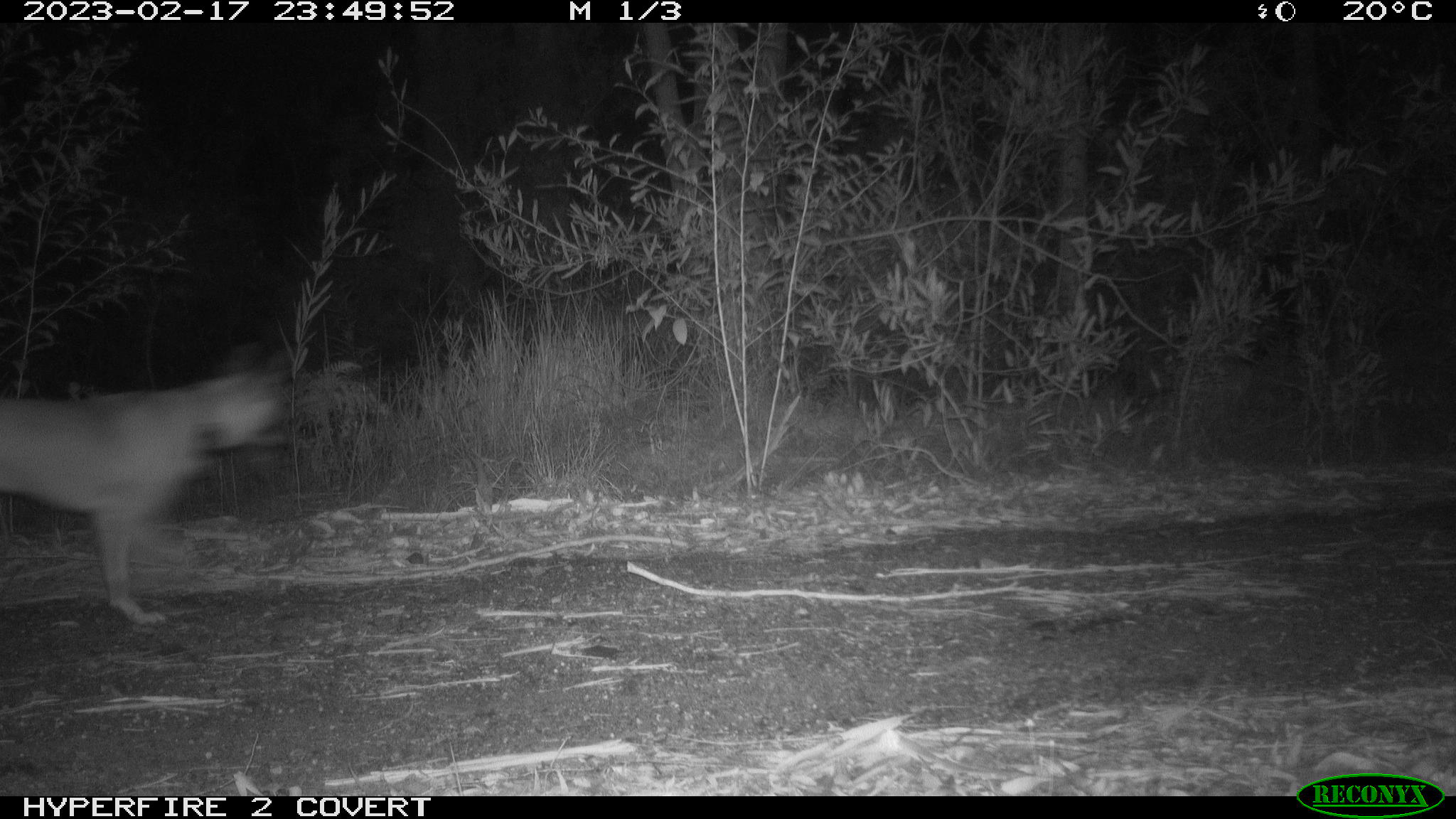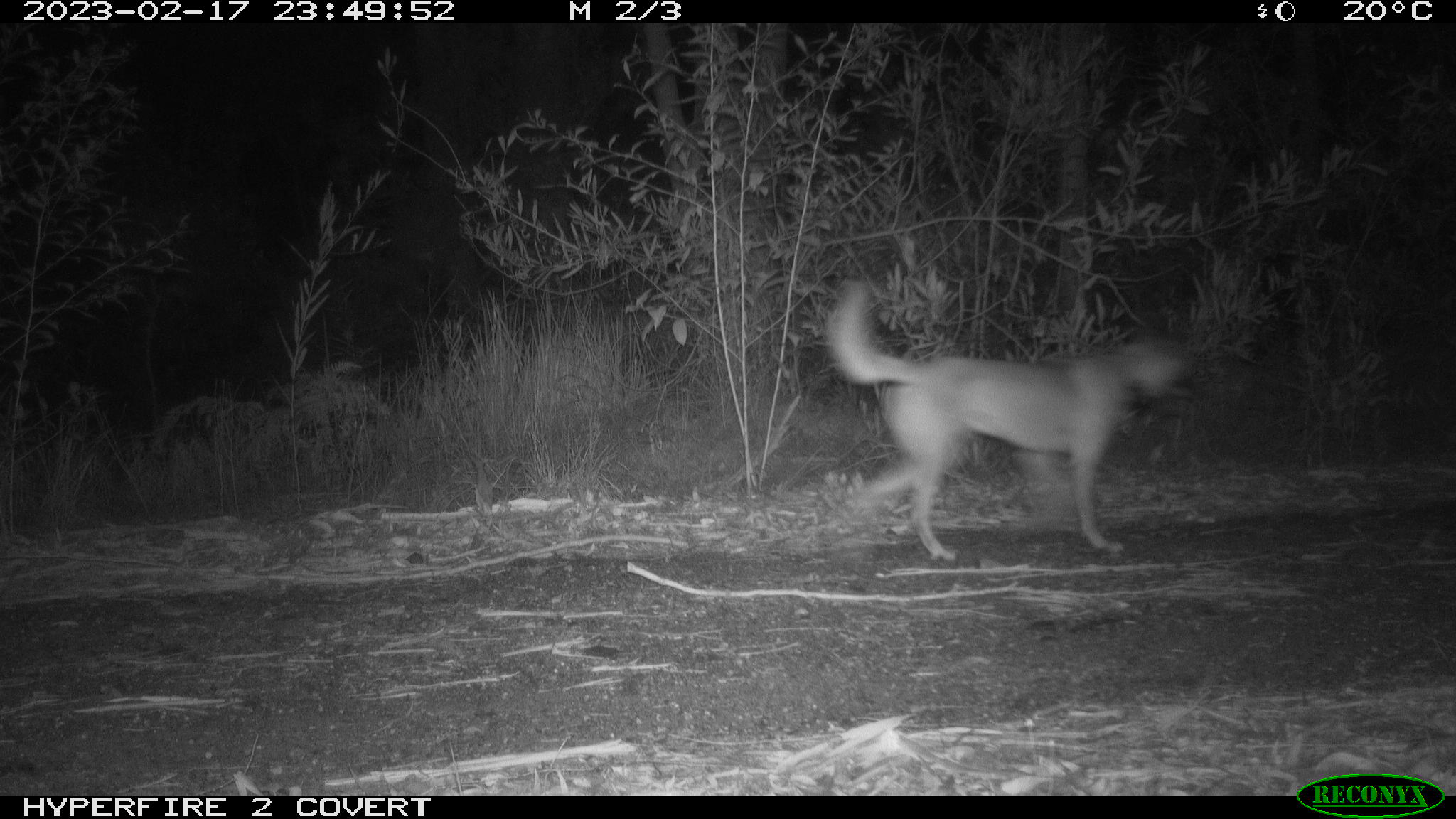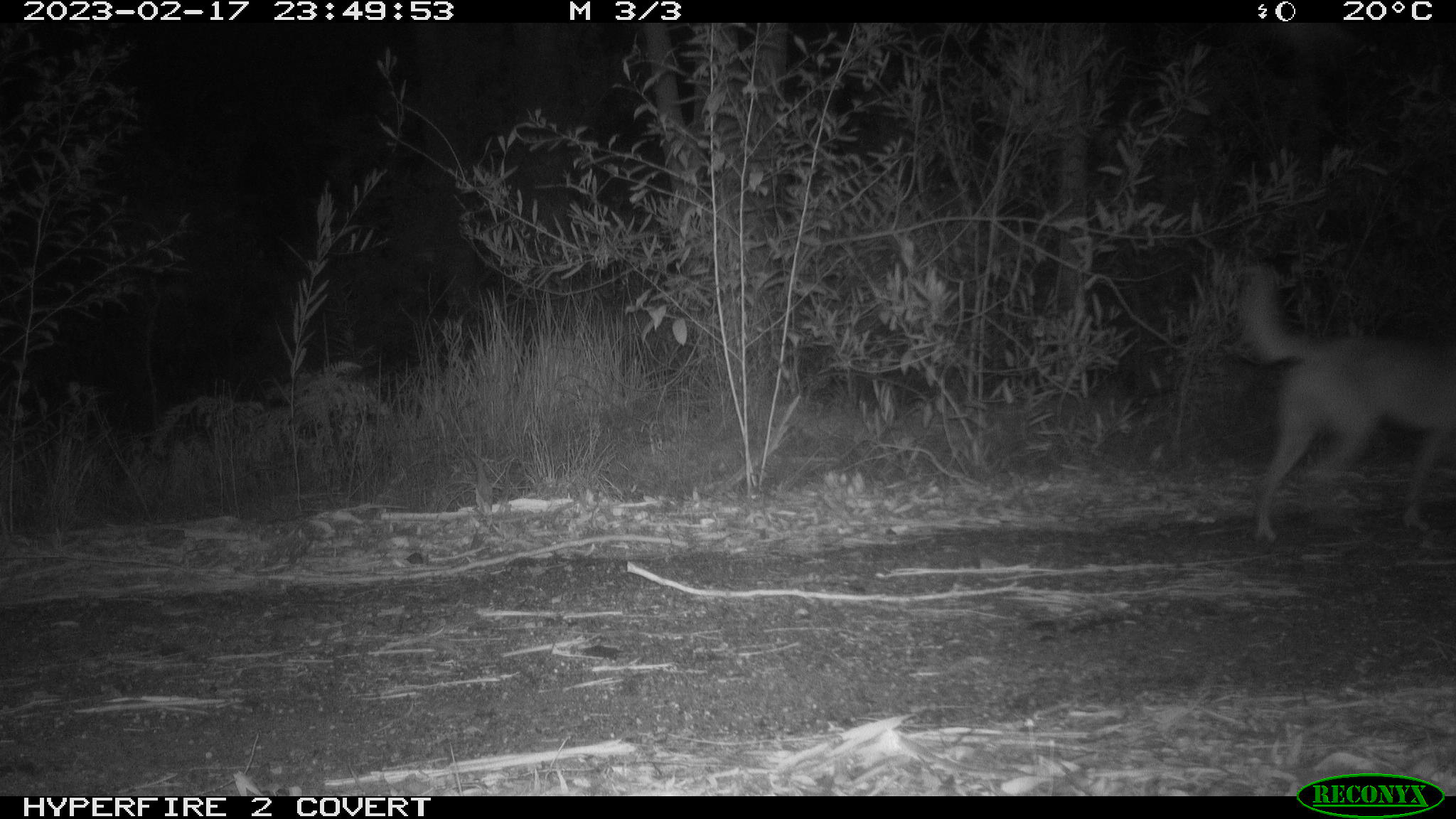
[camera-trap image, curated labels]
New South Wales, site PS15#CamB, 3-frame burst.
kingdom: Animalia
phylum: Chordata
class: Mammalia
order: Carnivora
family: Canidae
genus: Canis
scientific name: Canis familiaris dingo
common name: dingo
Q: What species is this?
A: Dingo (Canis familiaris dingo).